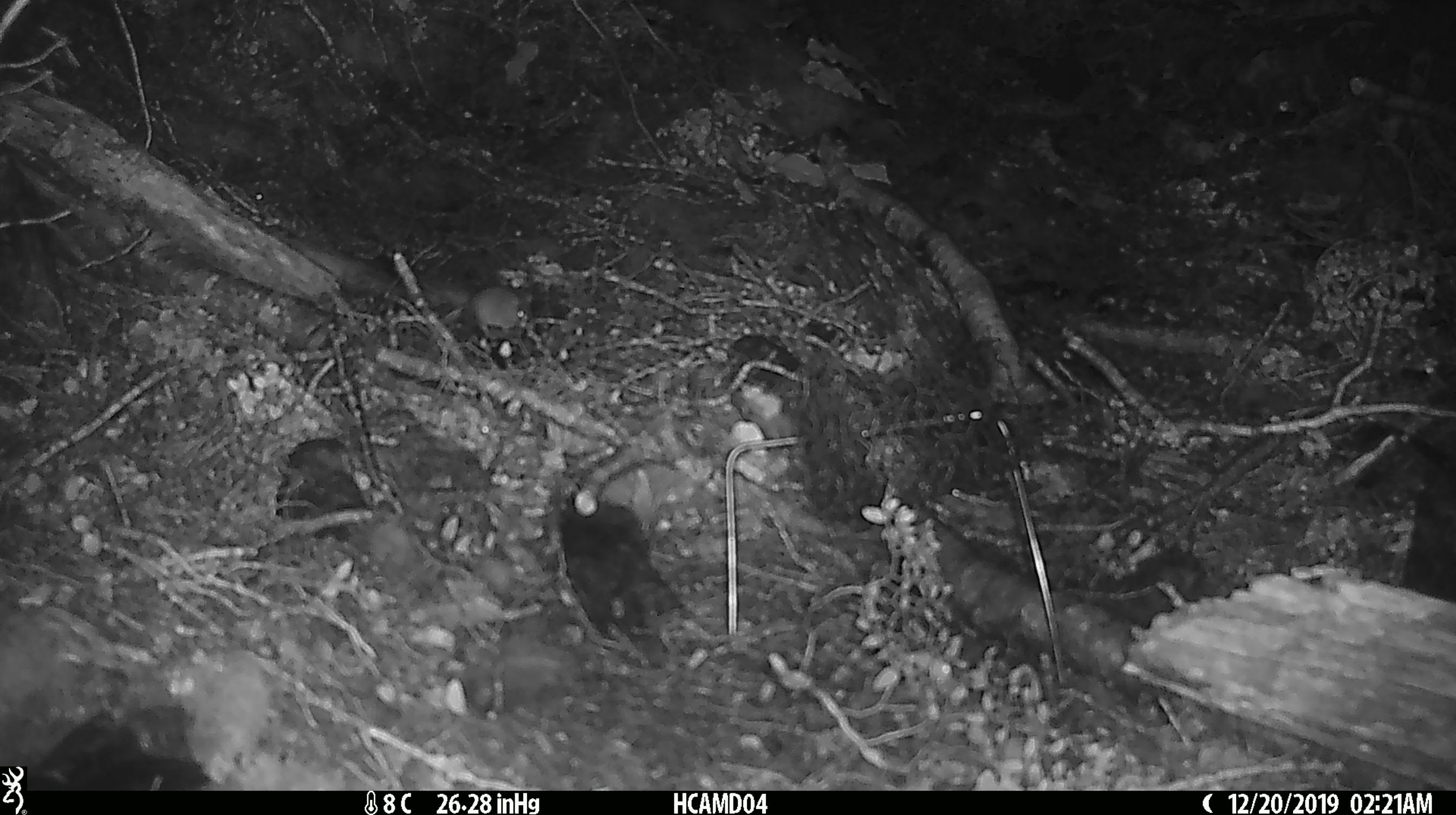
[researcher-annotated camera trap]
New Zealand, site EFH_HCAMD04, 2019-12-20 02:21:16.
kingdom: Animalia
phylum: Chordata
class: Mammalia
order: Rodentia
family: Muridae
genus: Mus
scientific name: Mus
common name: mouse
Mouse (Mus).